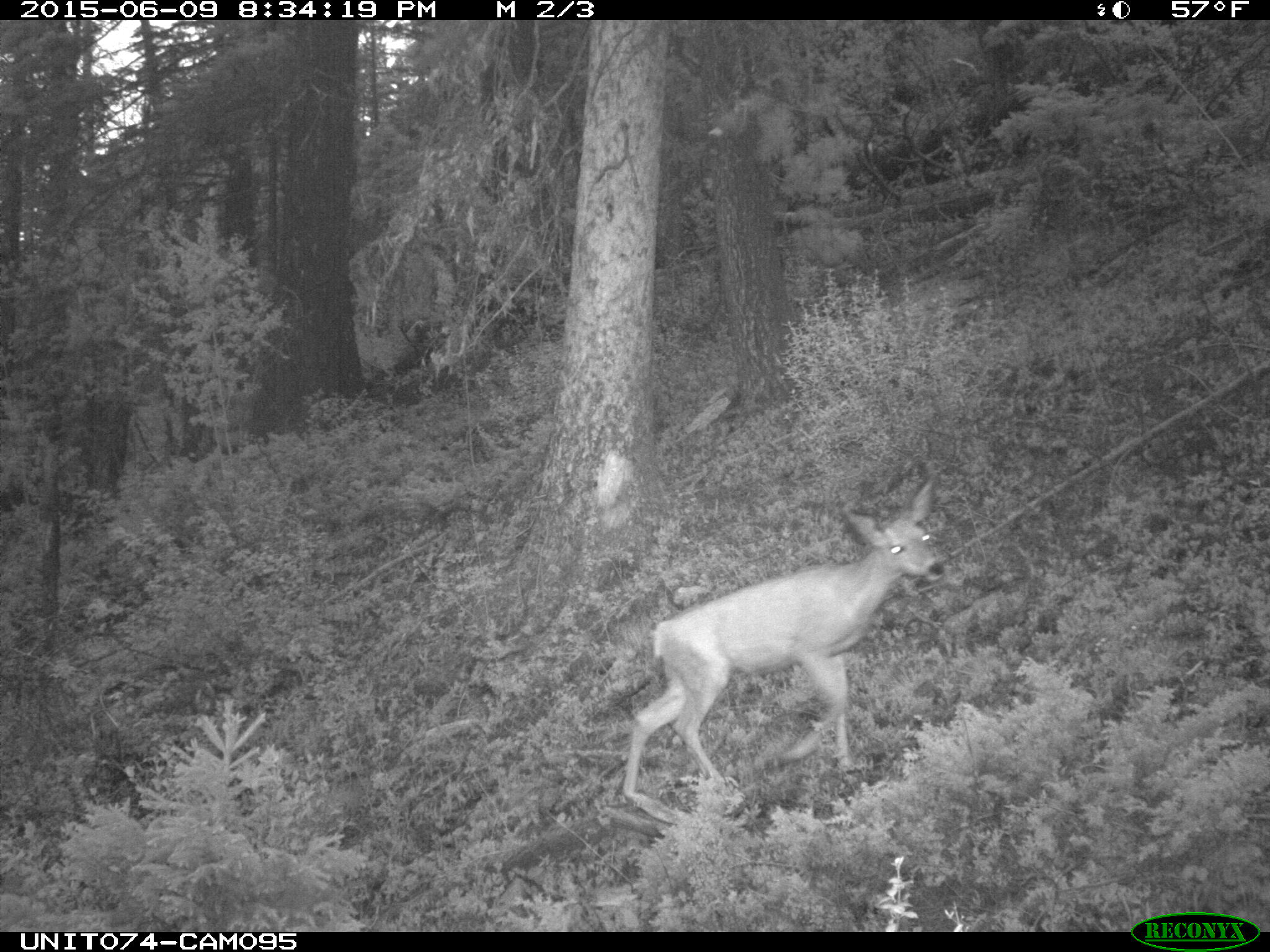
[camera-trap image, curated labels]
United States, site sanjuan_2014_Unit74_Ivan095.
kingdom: Animalia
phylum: Chordata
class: Mammalia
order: Artiodactyla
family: Cervidae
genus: Odocoileus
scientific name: Odocoileus hemionus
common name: mule deer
Odocoileus hemionus (mule deer).